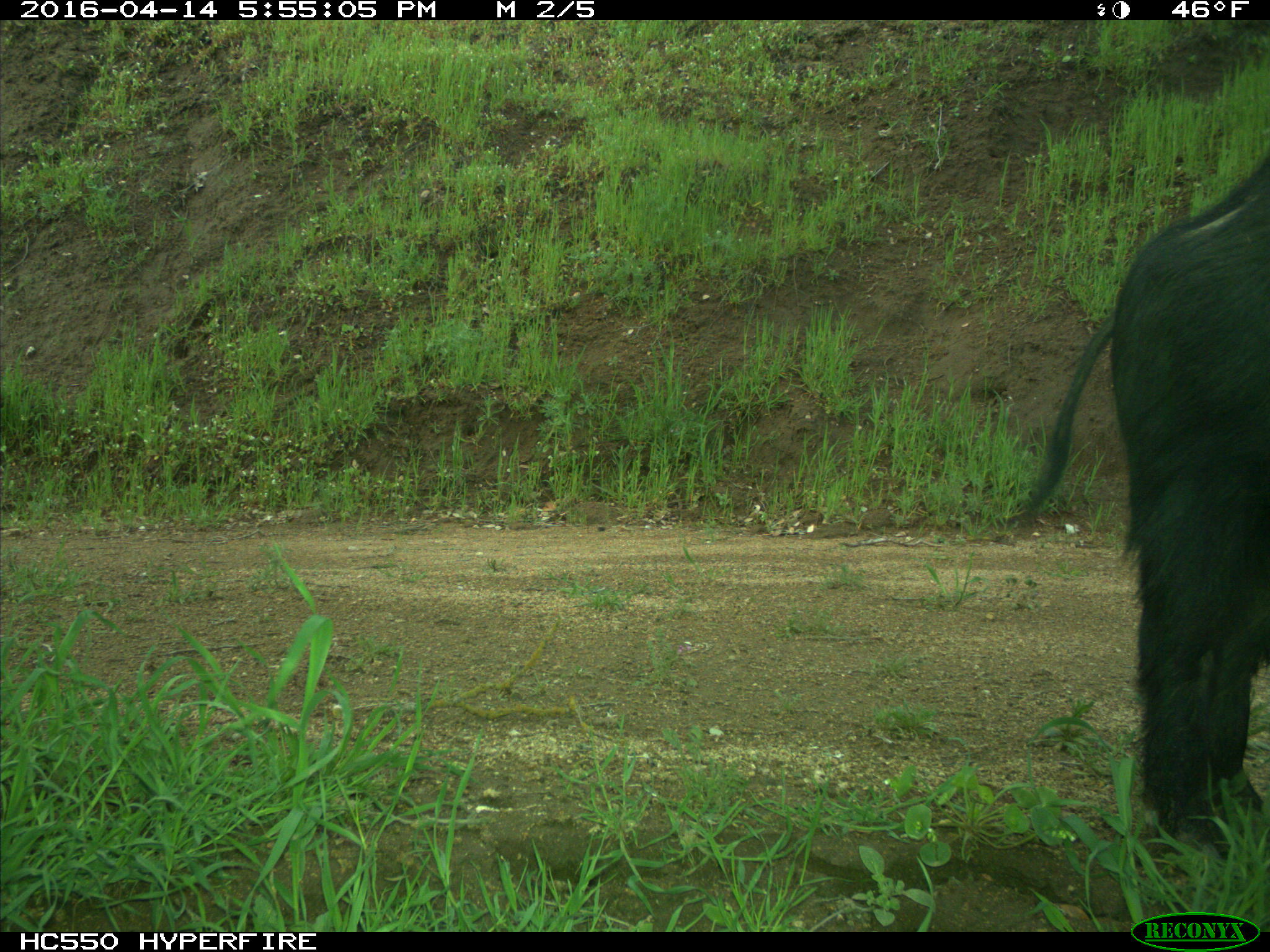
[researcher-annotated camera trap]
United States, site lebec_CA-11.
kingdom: Animalia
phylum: Chordata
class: Mammalia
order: Artiodactyla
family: Suidae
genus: Sus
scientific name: Sus scrofa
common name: wild boar